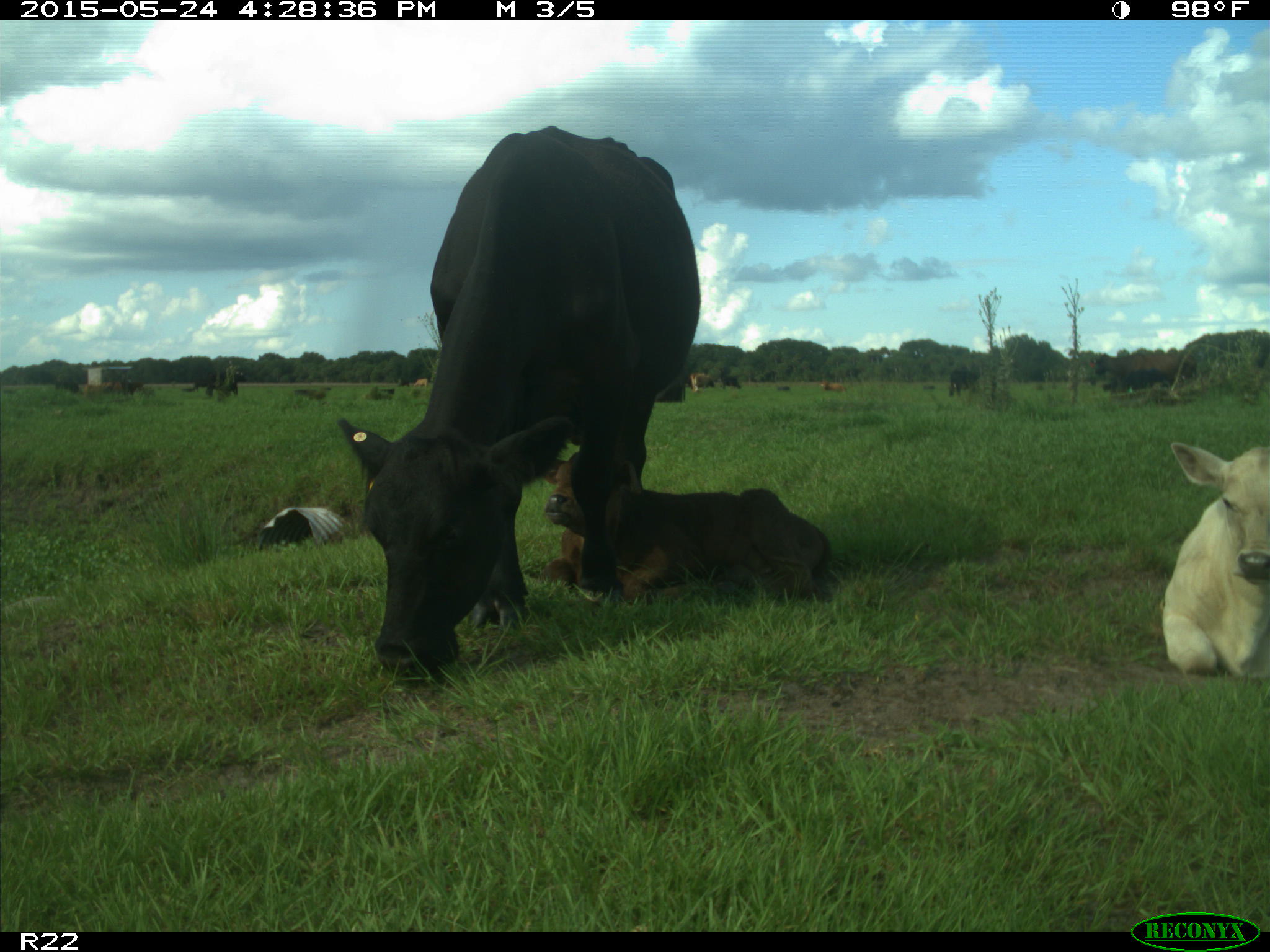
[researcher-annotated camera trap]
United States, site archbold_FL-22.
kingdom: Animalia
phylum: Chordata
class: Mammalia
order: Artiodactyla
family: Suidae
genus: Sus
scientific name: Sus scrofa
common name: wild boar